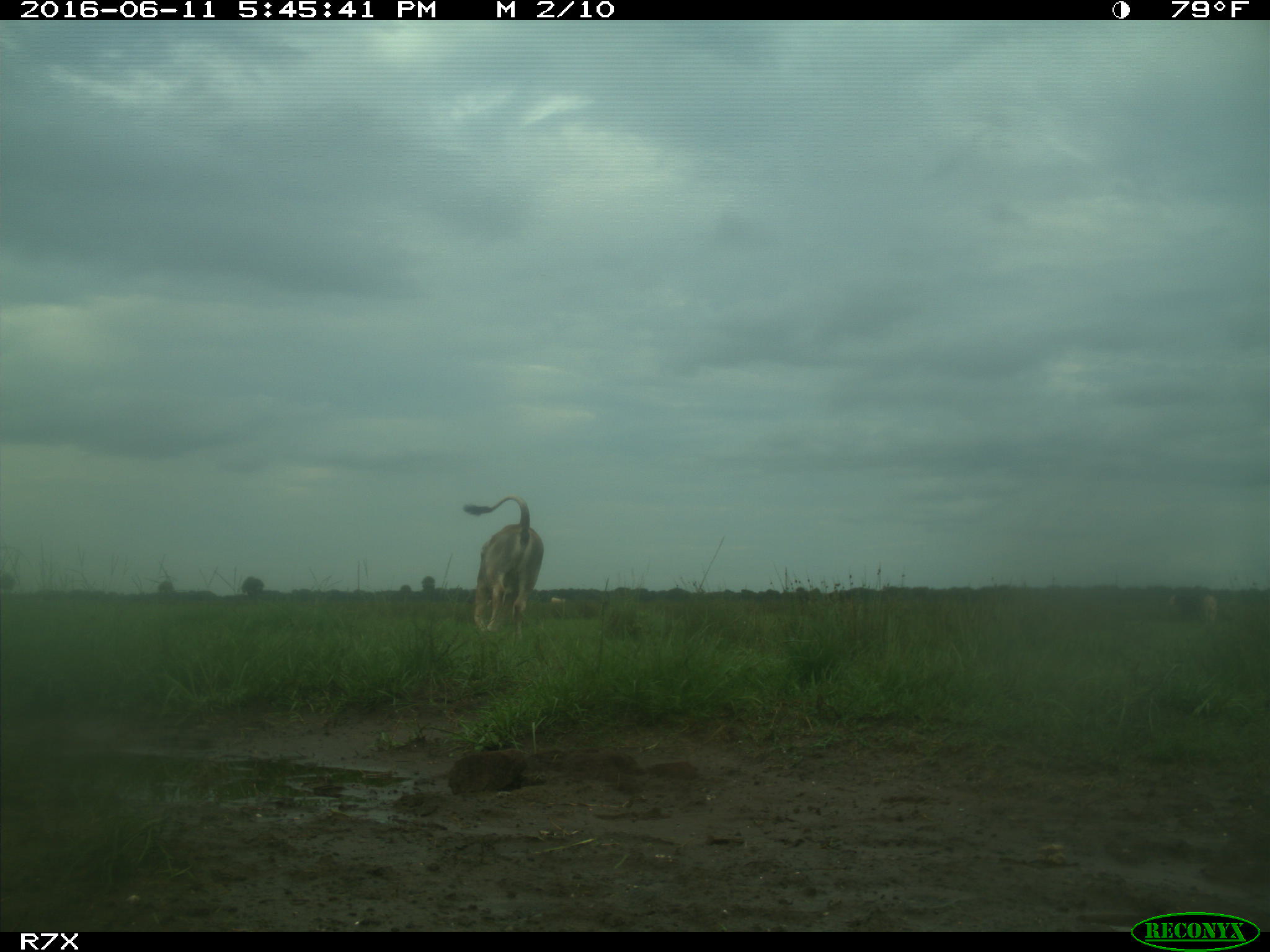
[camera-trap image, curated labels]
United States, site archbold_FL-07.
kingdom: Animalia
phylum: Chordata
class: Mammalia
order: Artiodactyla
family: Bovidae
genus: Bos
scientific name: Bos taurus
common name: domestic cow